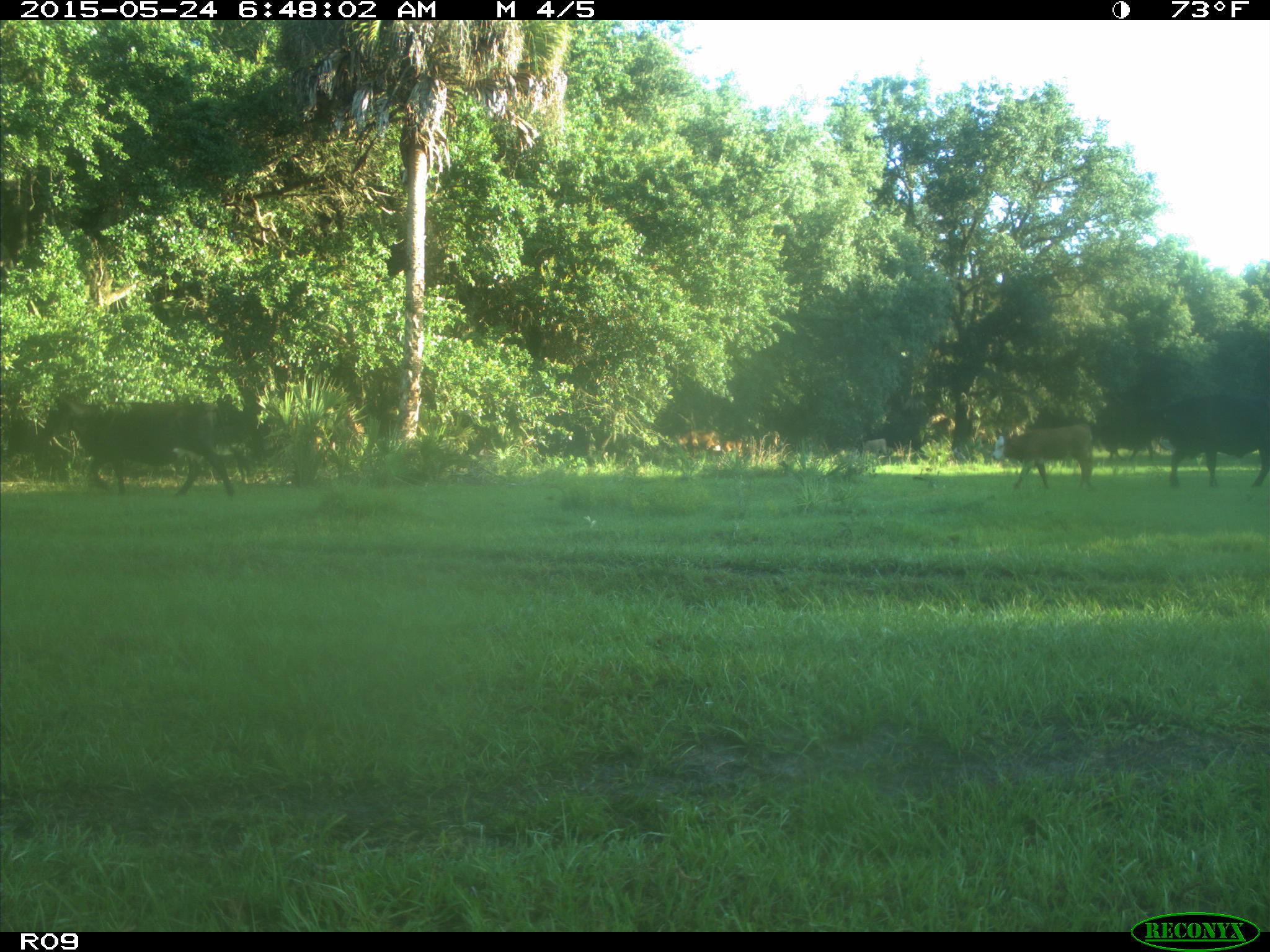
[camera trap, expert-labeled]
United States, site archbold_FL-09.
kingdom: Animalia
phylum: Chordata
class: Mammalia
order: Artiodactyla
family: Bovidae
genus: Bos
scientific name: Bos taurus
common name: domestic cow